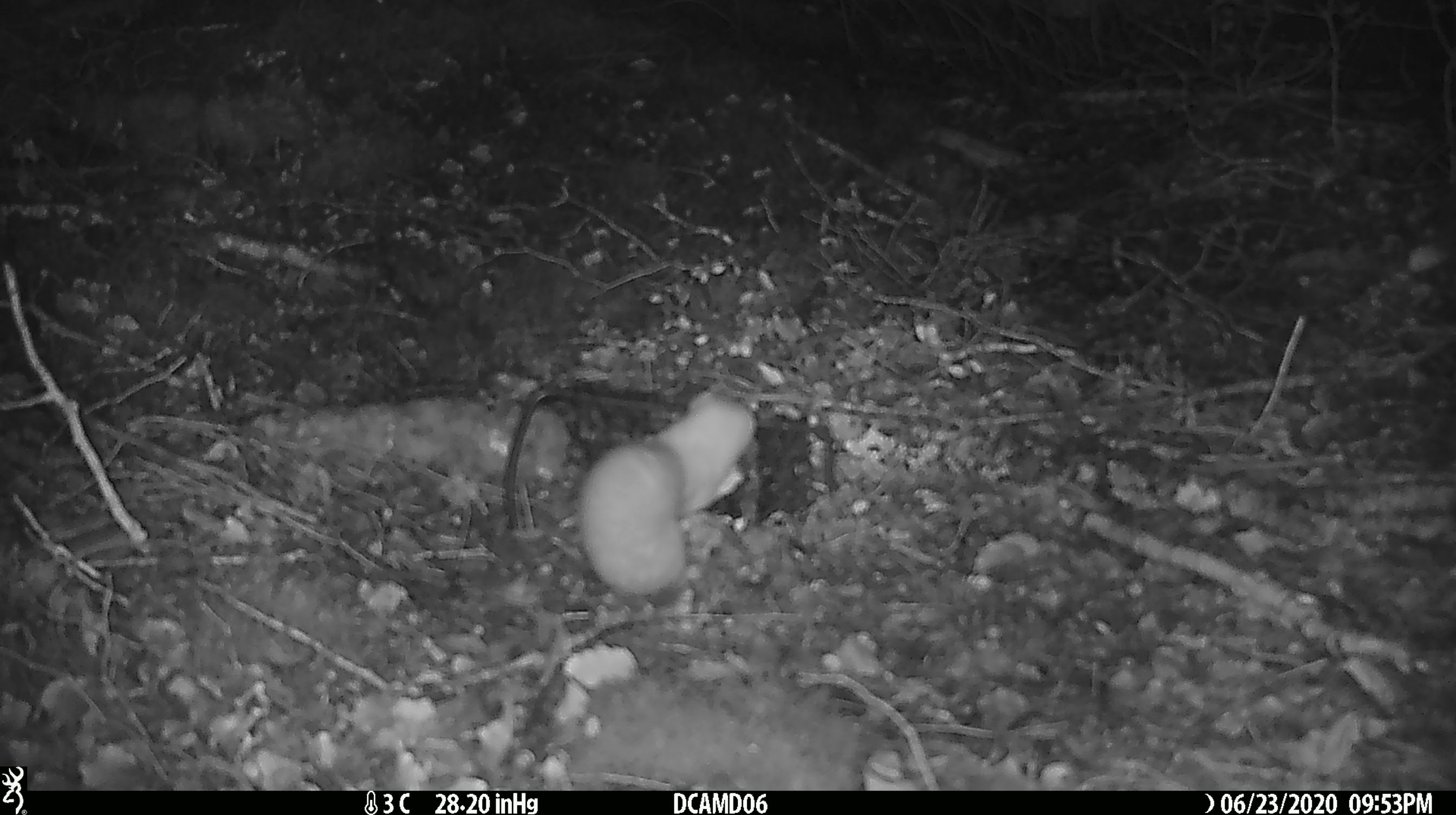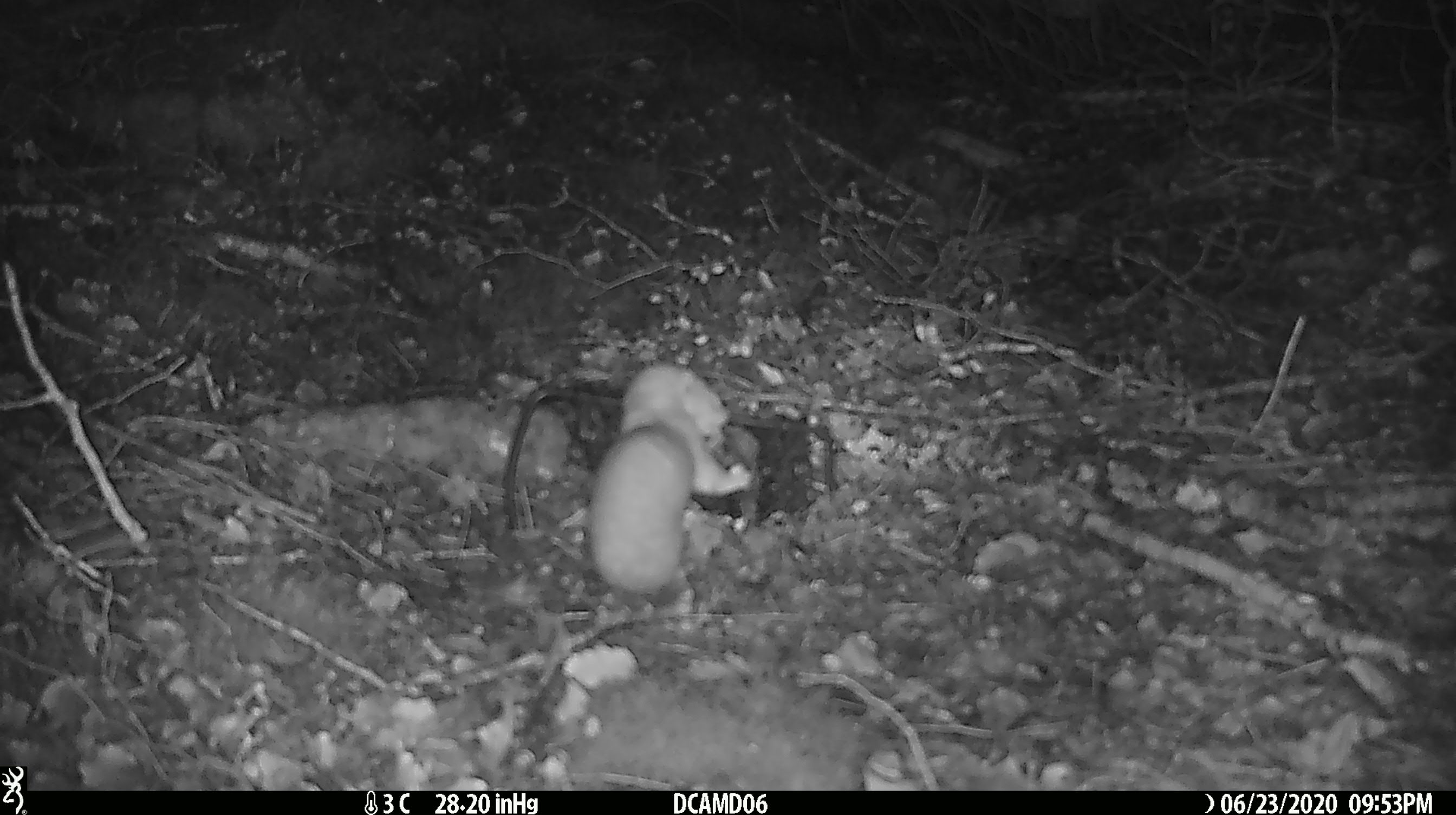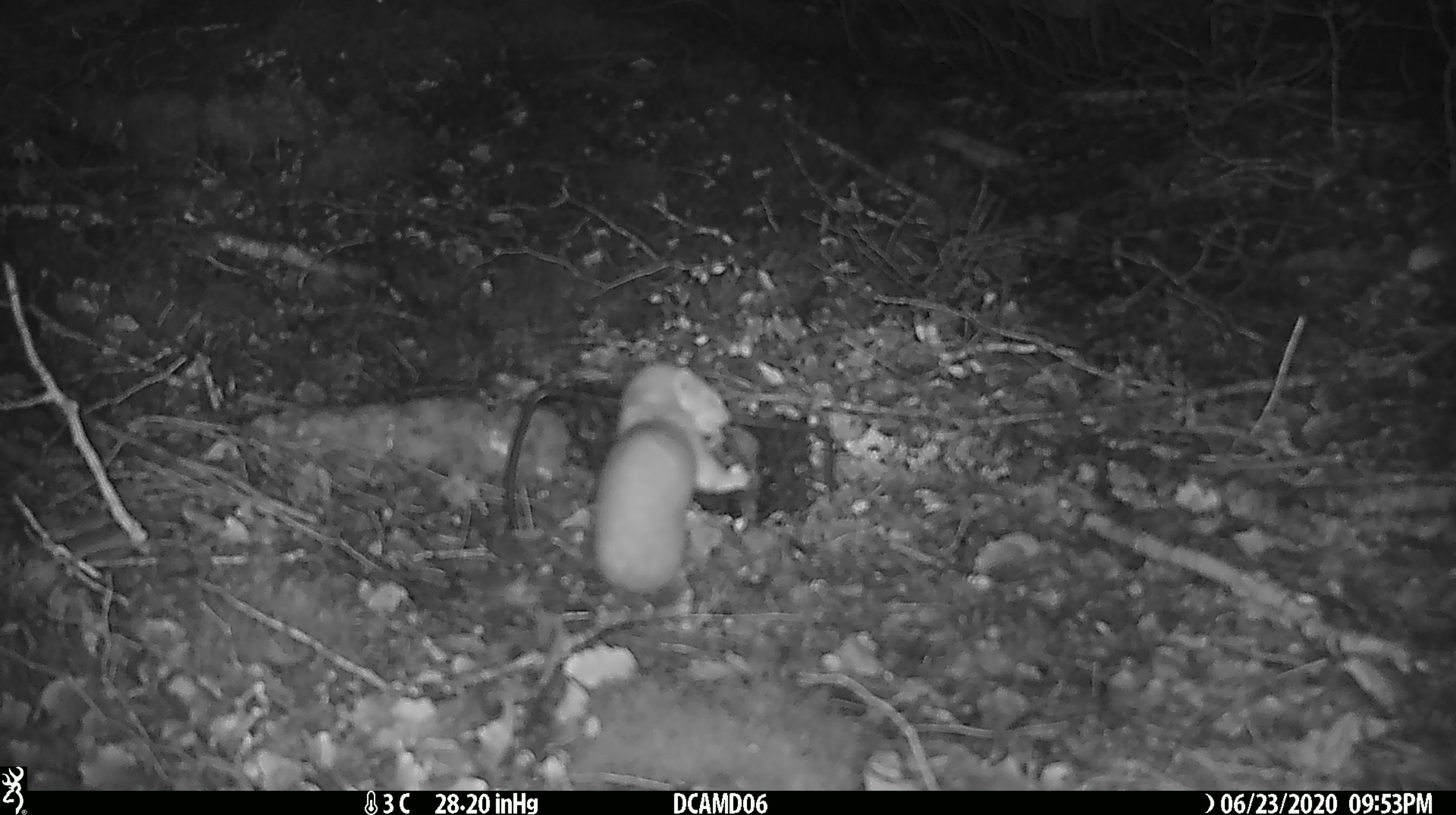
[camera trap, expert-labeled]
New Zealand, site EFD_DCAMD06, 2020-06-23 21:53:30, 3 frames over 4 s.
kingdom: Animalia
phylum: Chordata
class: Mammalia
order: Carnivora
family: Mustelidae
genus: Mustela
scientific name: Mustela nivalis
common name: least weasel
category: weasel